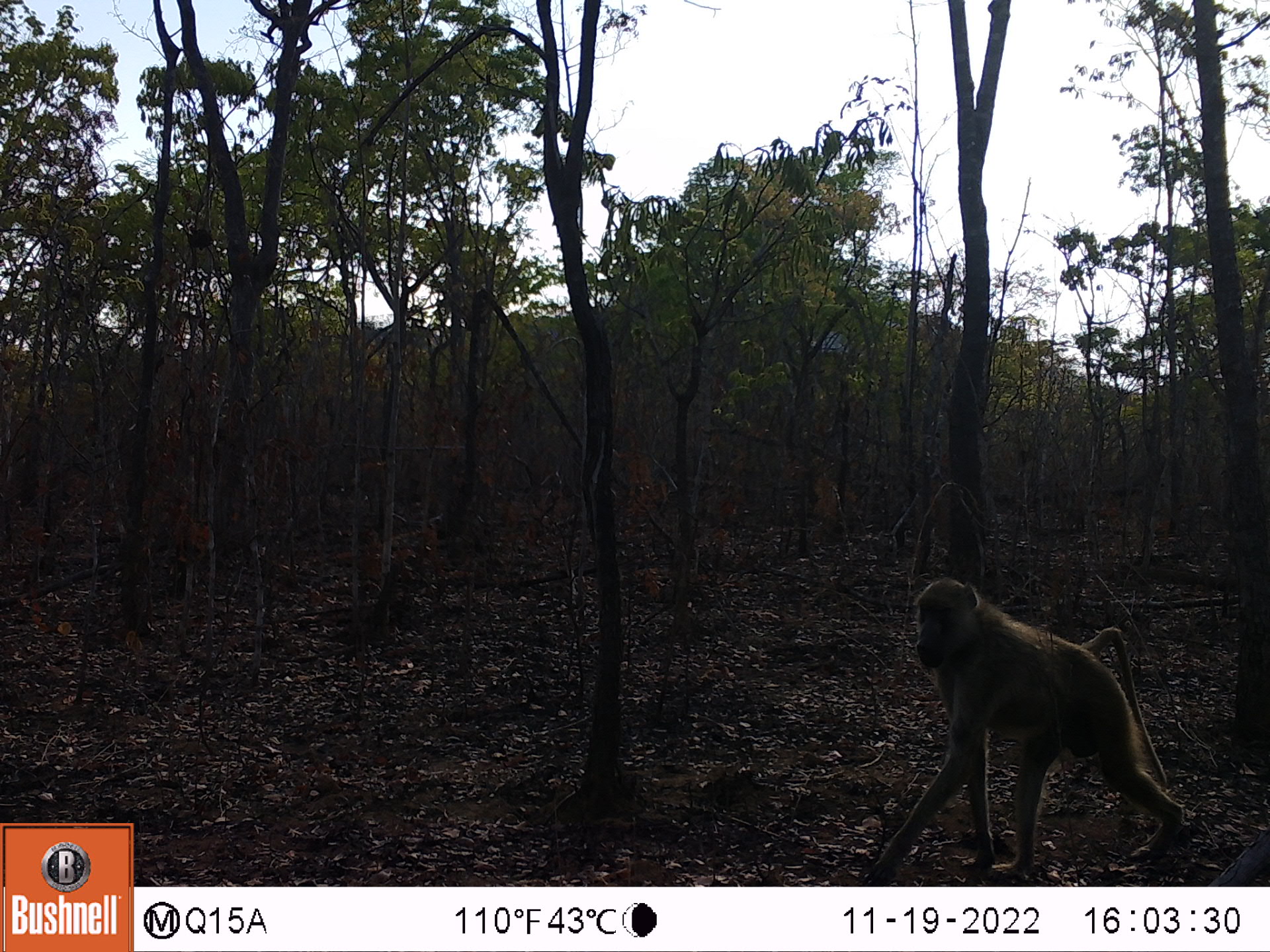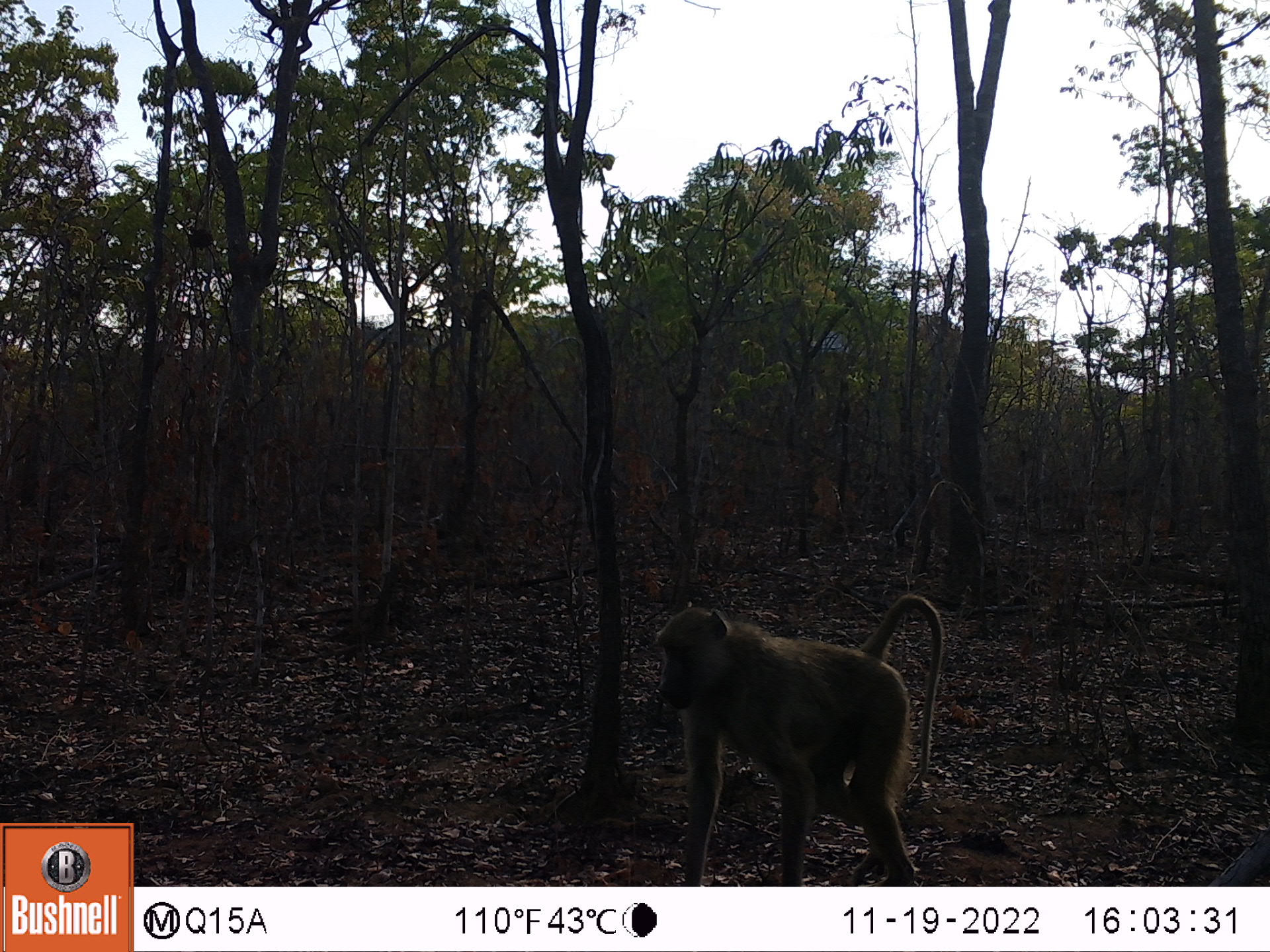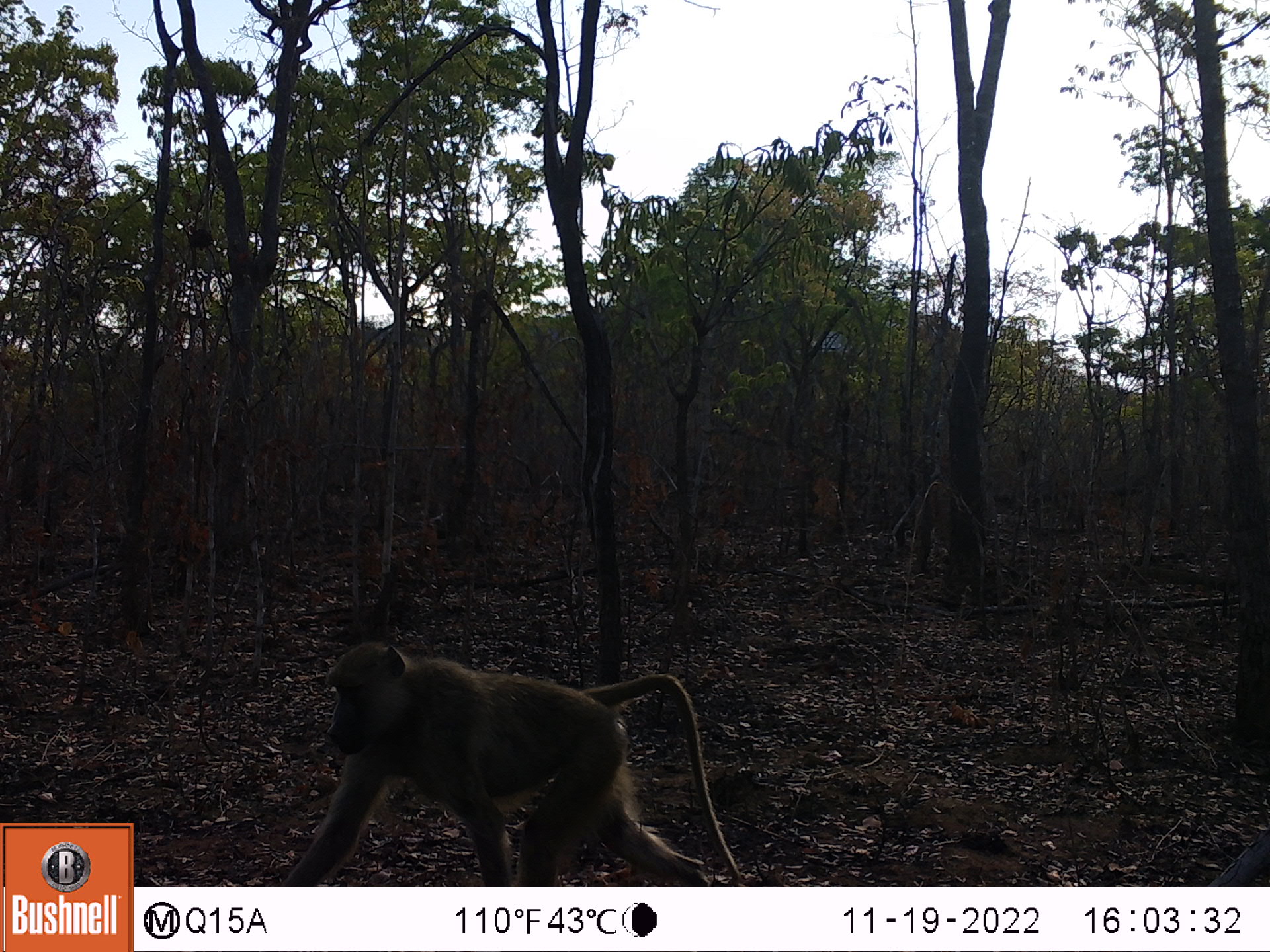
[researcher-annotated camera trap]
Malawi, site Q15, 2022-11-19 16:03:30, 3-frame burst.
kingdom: Animalia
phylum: Chordata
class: Mammalia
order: Primates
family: Cercopithecidae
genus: Papio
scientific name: Papio cynocephalus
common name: yellow baboon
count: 1